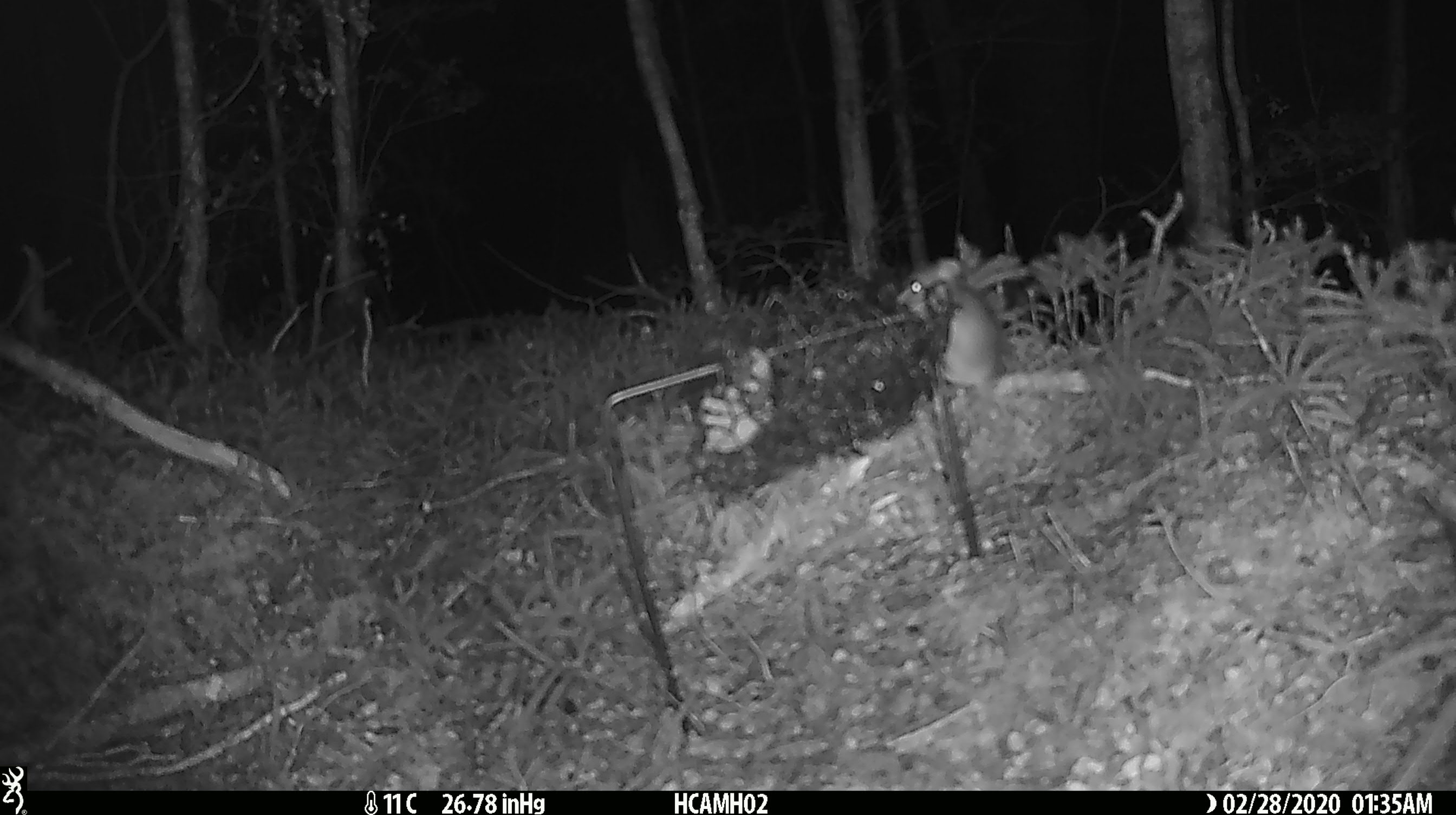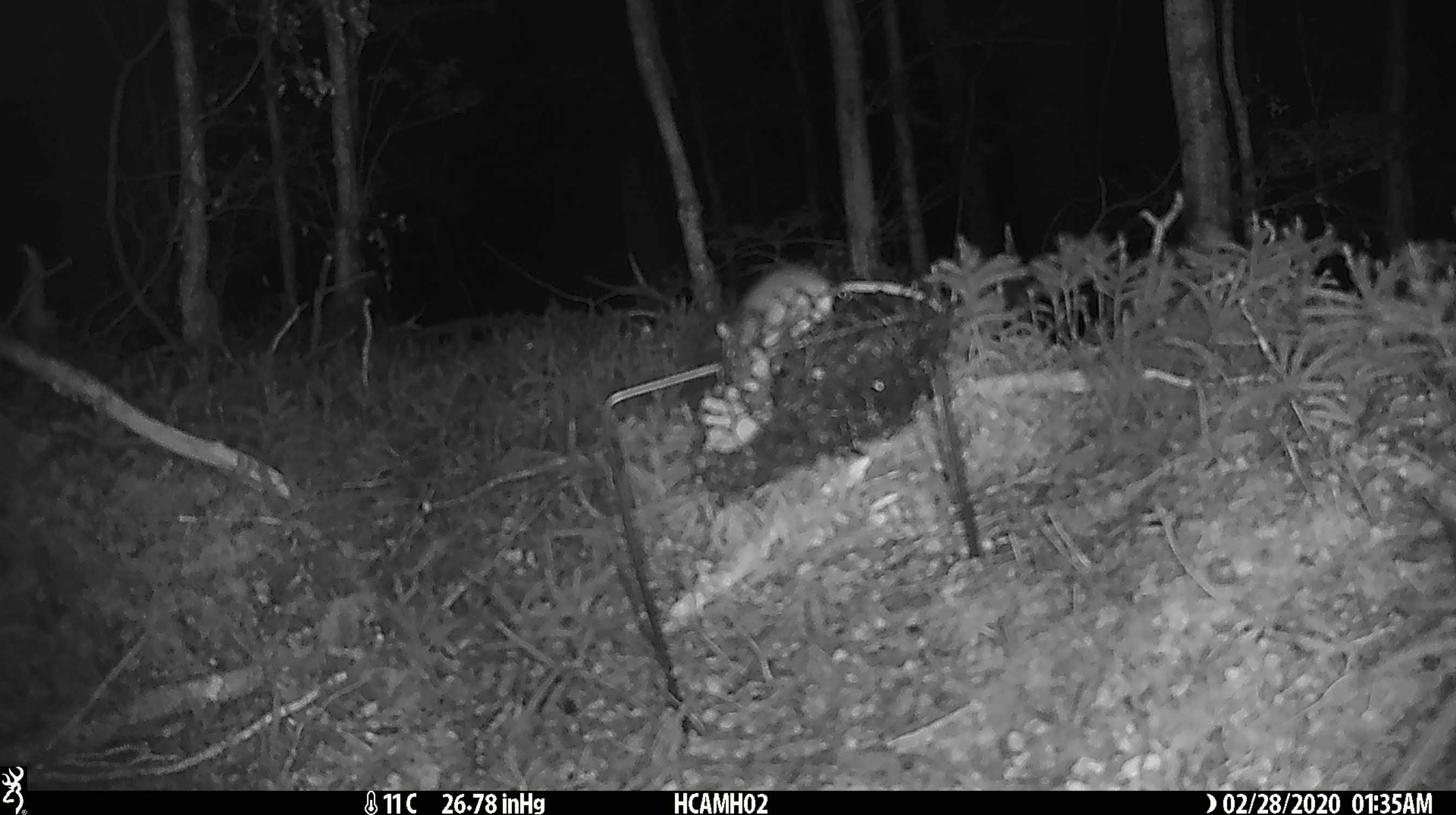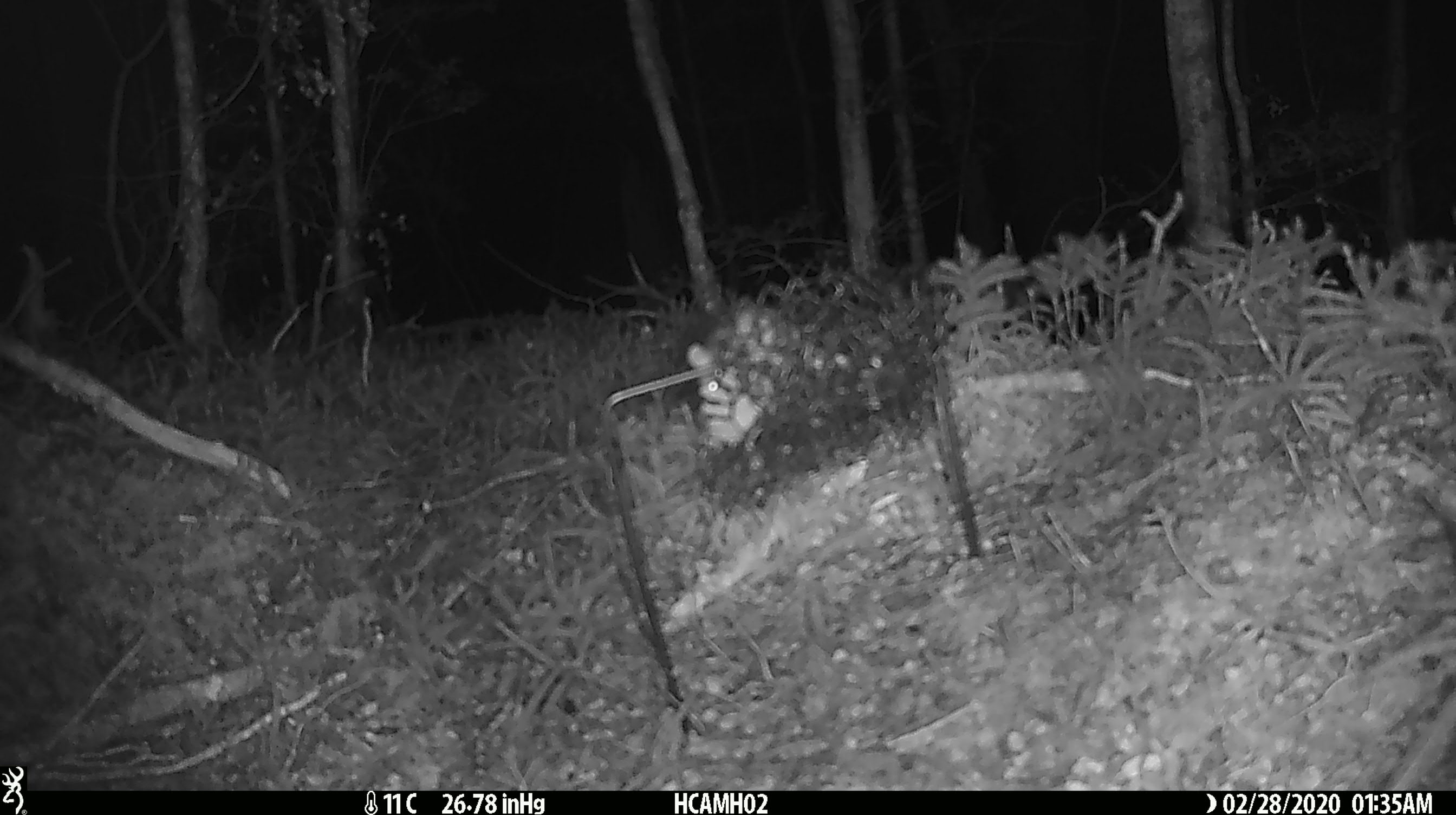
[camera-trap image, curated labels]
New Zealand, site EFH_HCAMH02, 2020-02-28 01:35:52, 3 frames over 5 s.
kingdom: Animalia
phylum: Chordata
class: Mammalia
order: Rodentia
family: Muridae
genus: Mus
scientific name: Mus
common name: mouse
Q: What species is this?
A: Mouse (Mus).